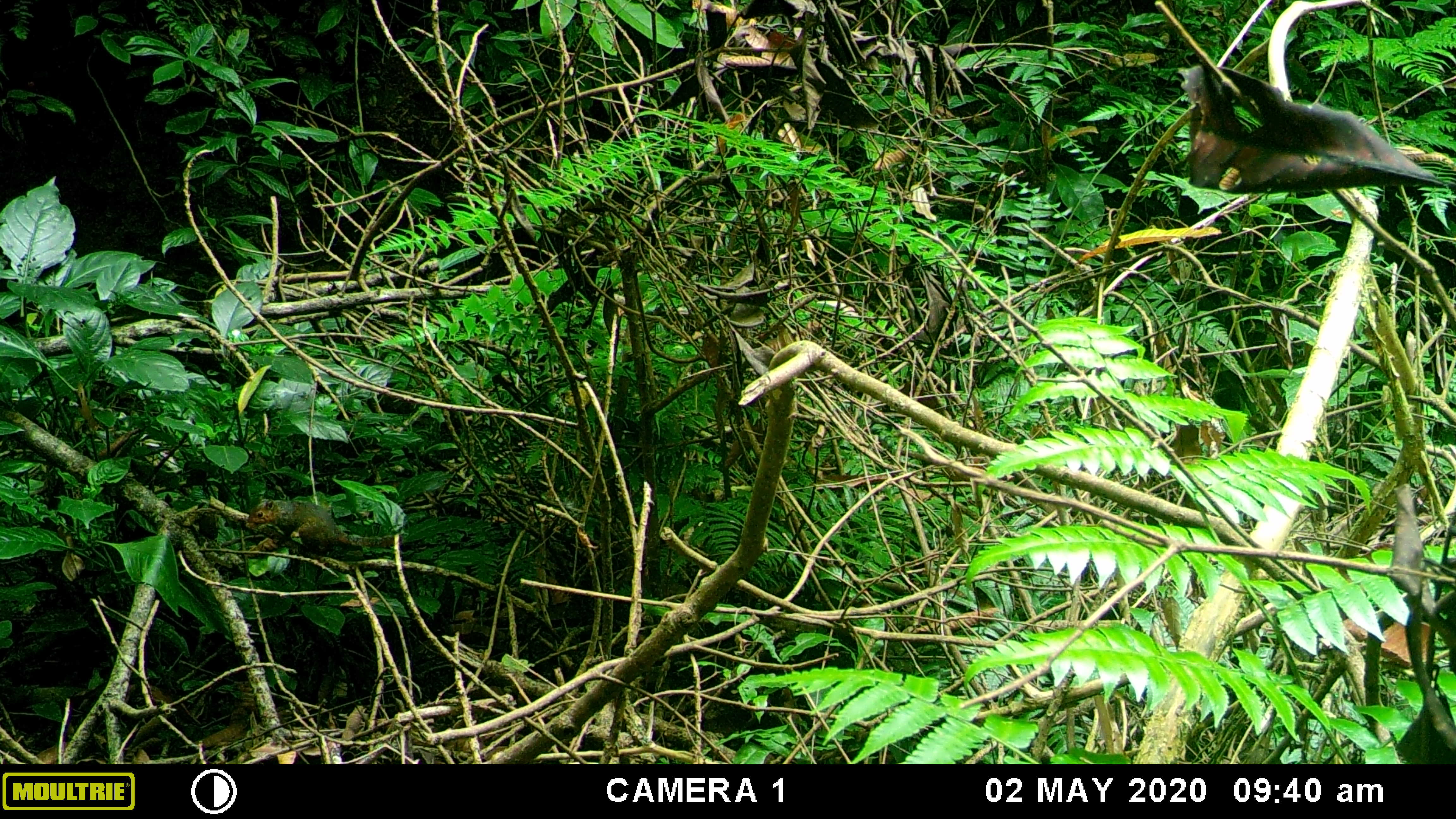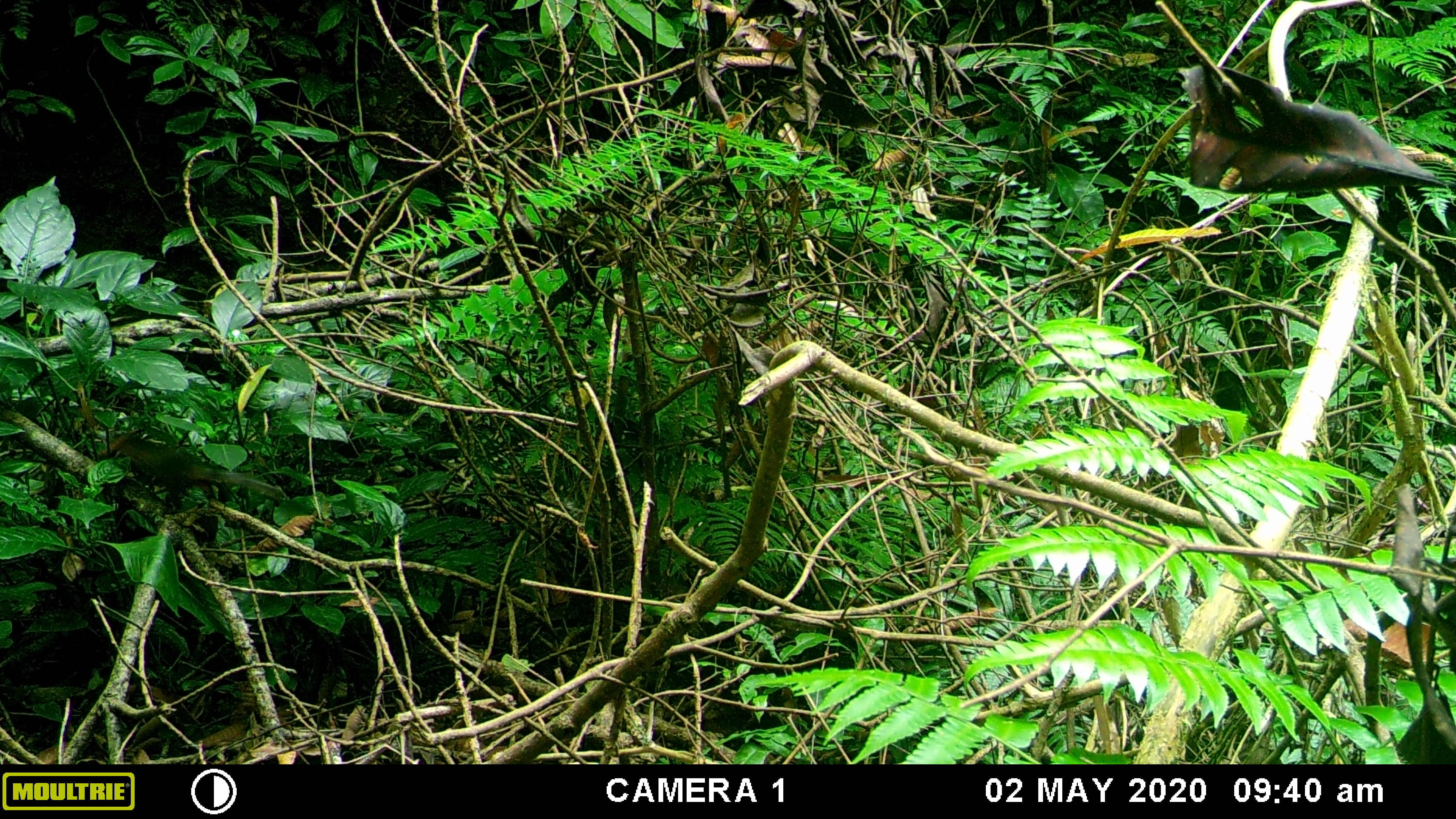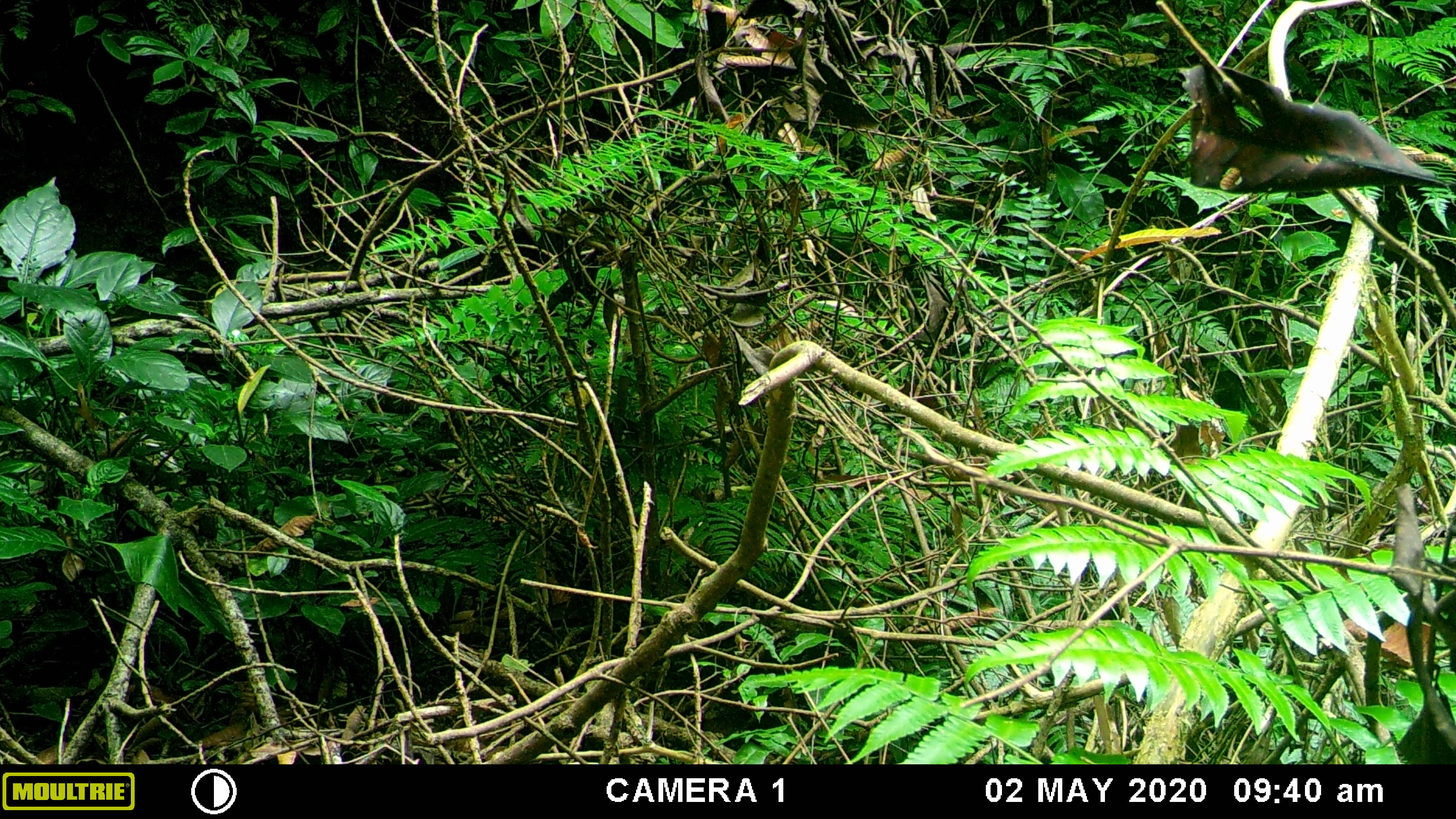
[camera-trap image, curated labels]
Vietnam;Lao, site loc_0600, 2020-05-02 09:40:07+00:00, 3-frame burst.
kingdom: Animalia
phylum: Chordata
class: Mammalia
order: Rodentia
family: Sciuridae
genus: Dremomys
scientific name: Dremomys rufigenis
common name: red-cheeked squirrel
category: red cheeked squirrel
Red cheeked squirrel (red-cheeked squirrel) (Dremomys rufigenis). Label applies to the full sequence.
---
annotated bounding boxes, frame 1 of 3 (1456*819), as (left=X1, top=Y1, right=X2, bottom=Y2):
red cheeked squirrel: (left=246, top=497, right=402, bottom=551)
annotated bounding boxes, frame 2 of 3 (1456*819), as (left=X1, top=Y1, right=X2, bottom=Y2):
red cheeked squirrel: (left=97, top=429, right=287, bottom=510)